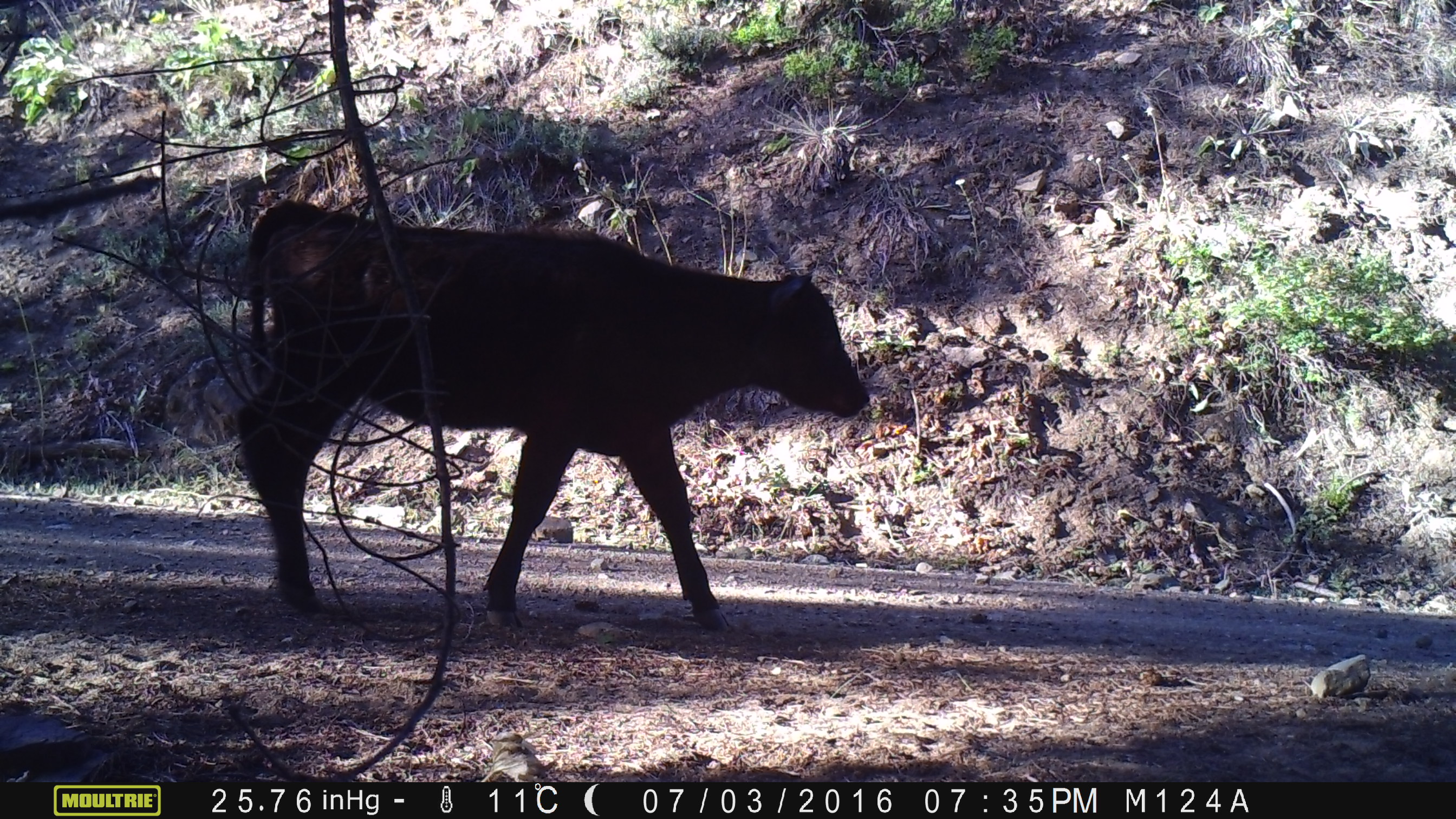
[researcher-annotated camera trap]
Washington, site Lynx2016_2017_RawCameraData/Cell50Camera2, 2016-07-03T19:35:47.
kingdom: Animalia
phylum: Chordata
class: Mammalia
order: Artiodactyla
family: Bovidae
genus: Bos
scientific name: Bos taurus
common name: domestic cattle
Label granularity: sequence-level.